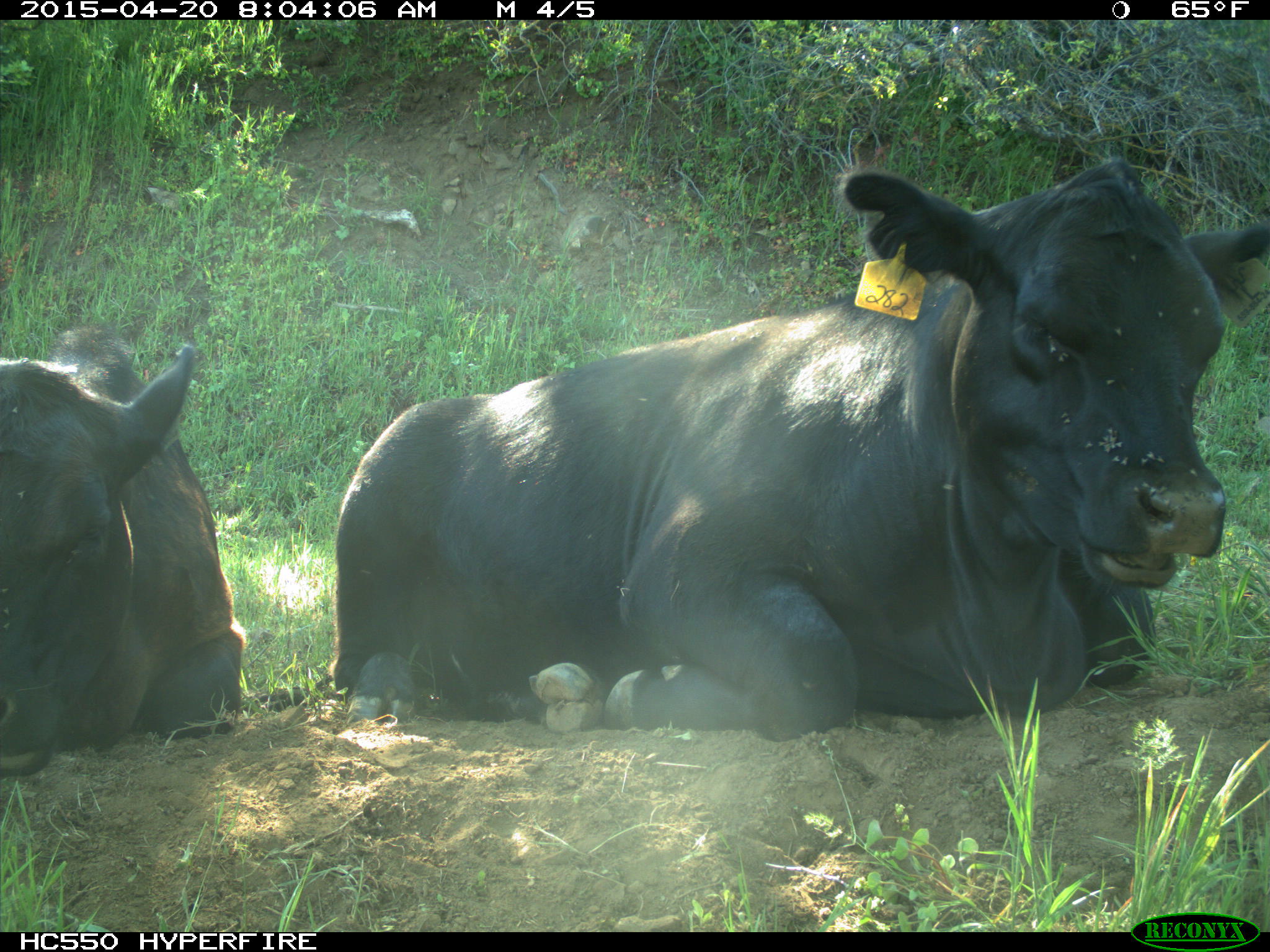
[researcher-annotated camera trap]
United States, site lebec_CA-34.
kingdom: Animalia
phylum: Chordata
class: Mammalia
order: Artiodactyla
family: Bovidae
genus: Bos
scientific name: Bos taurus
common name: domestic cow